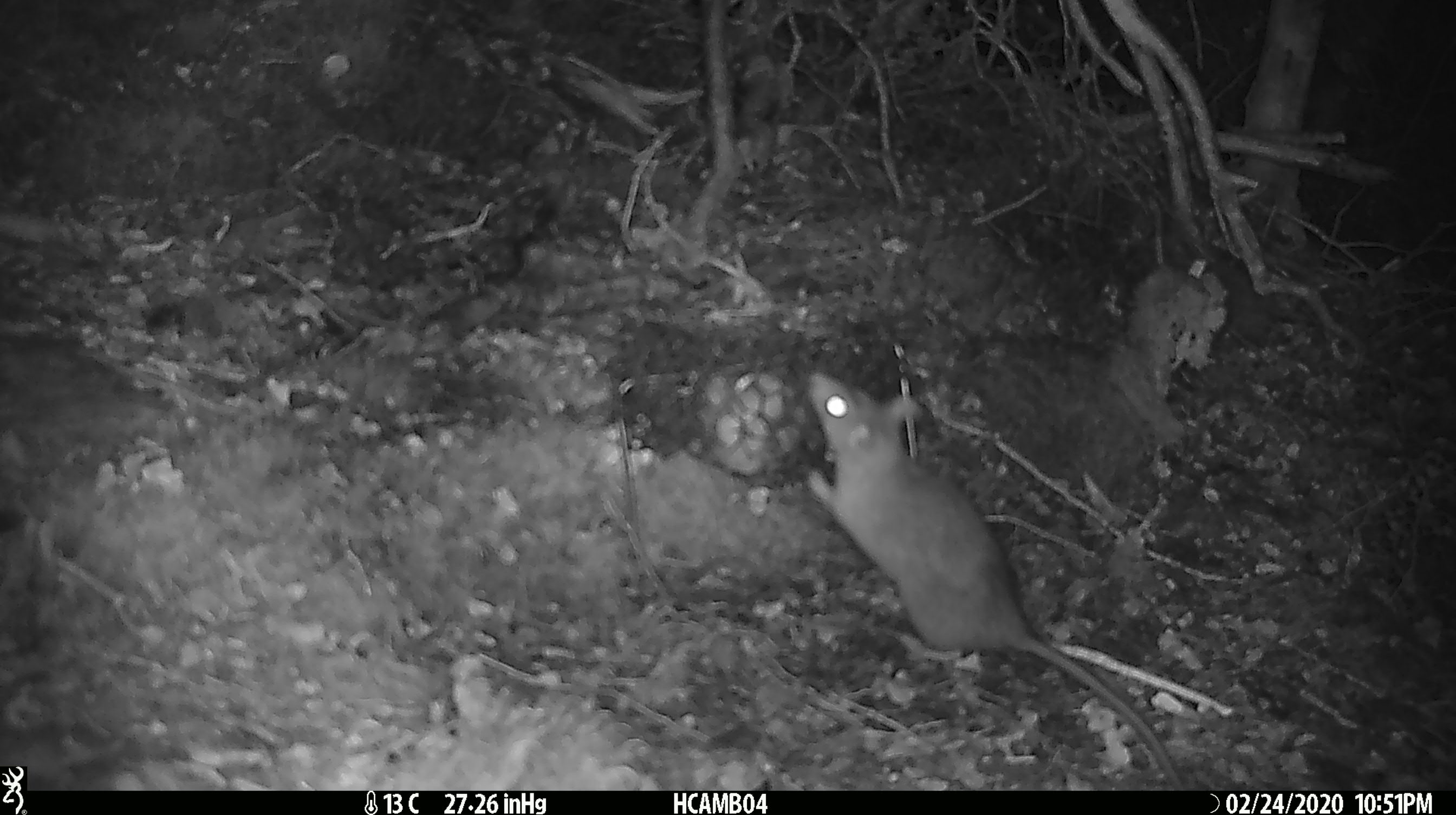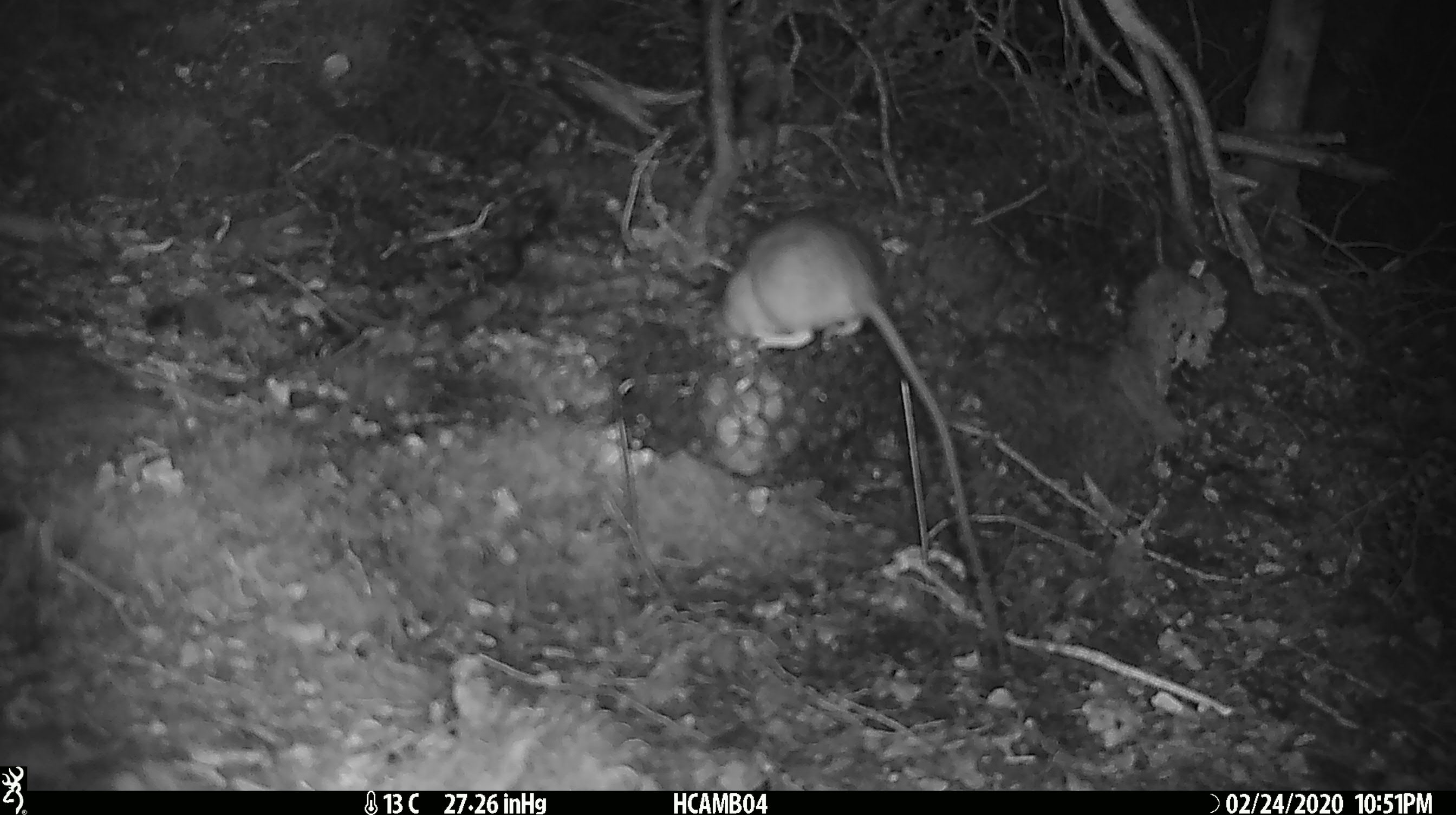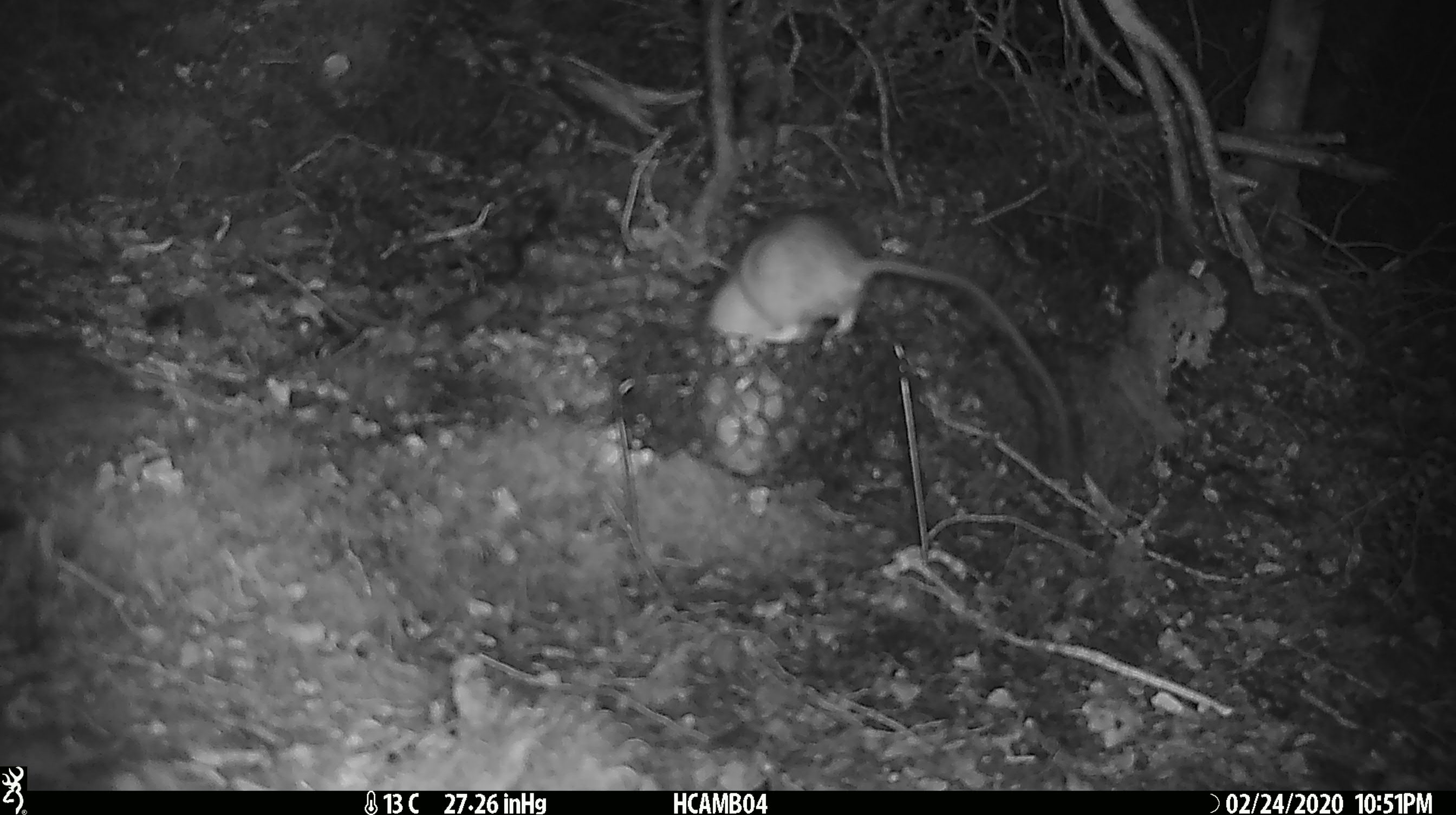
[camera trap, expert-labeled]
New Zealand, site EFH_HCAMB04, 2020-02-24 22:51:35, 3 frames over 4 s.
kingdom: Animalia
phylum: Chordata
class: Mammalia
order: Rodentia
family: Muridae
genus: Rattus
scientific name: Rattus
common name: rat